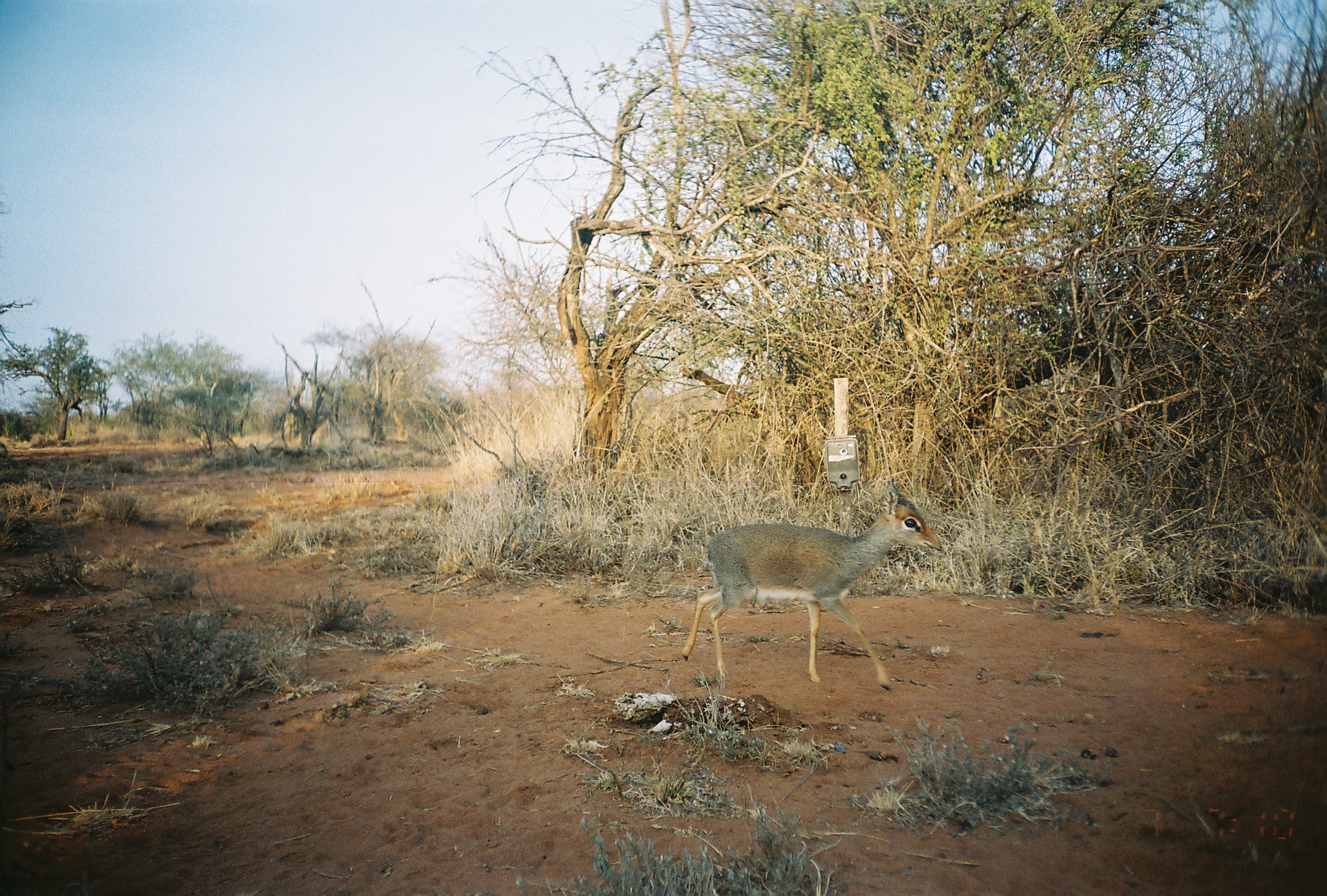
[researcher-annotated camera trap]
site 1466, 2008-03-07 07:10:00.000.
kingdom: Animalia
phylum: Chordata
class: Mammalia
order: Artiodactyla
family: Bovidae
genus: Madoqua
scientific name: Madoqua guentheri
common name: günther's dik-dik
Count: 1.